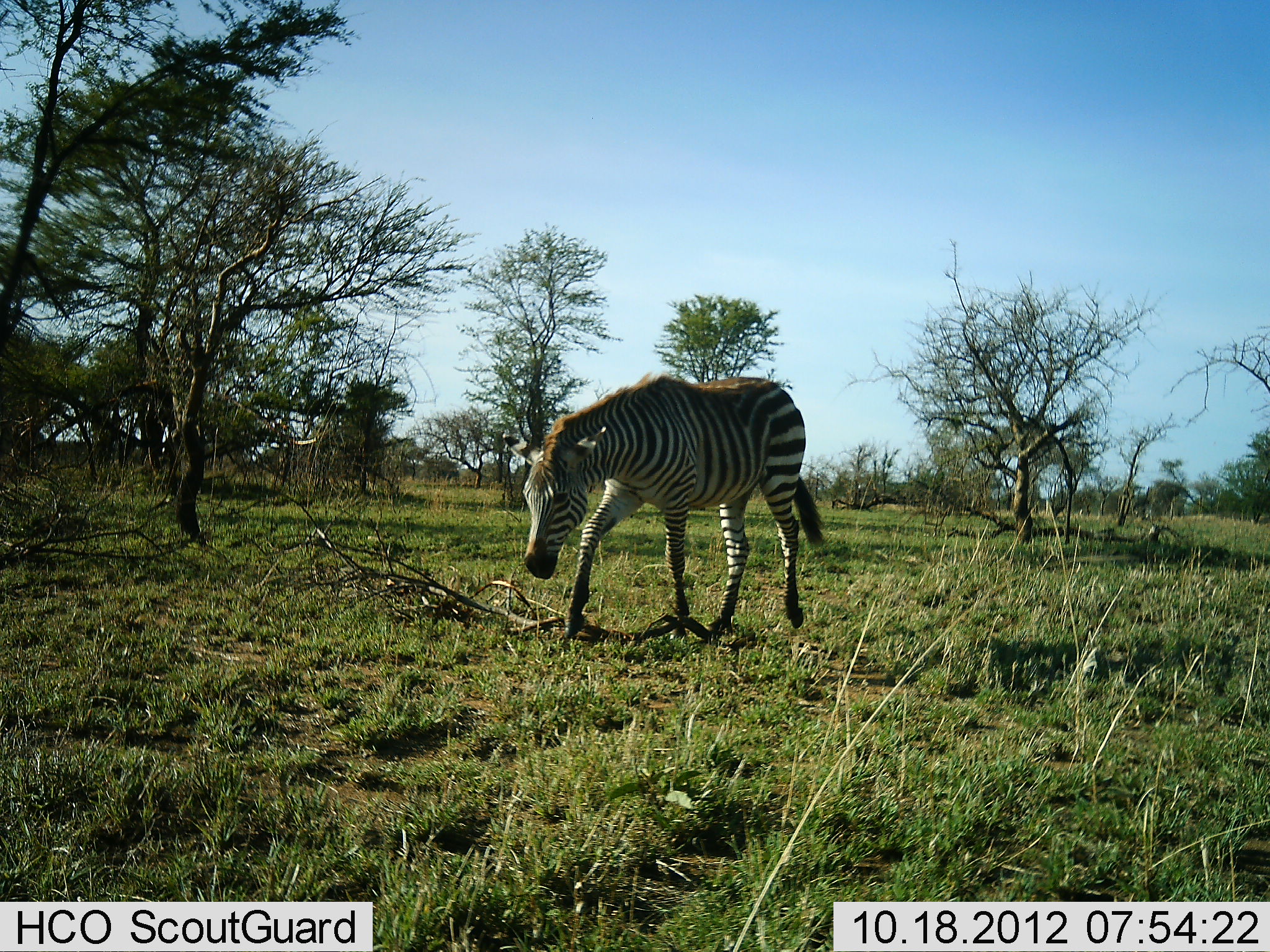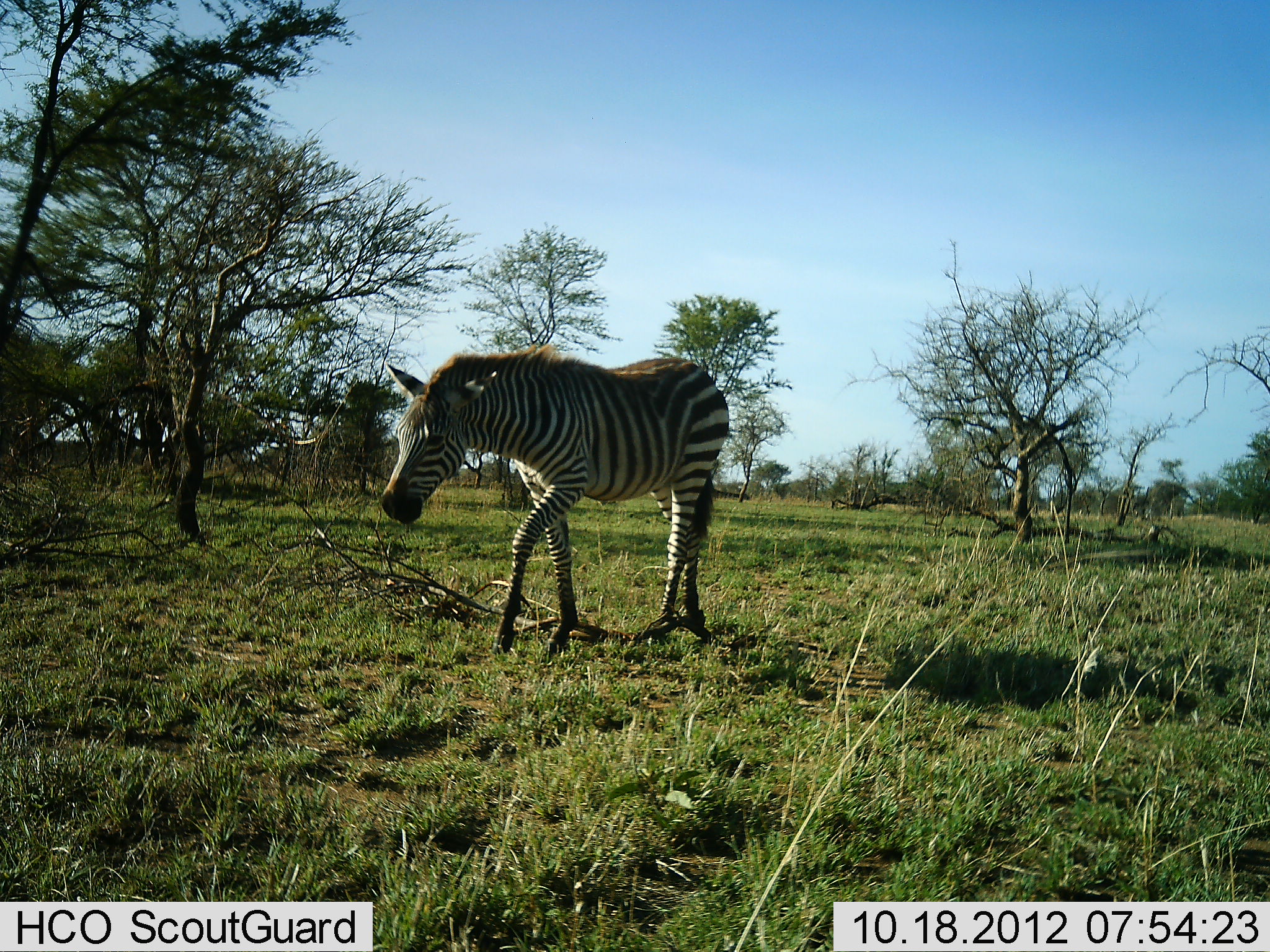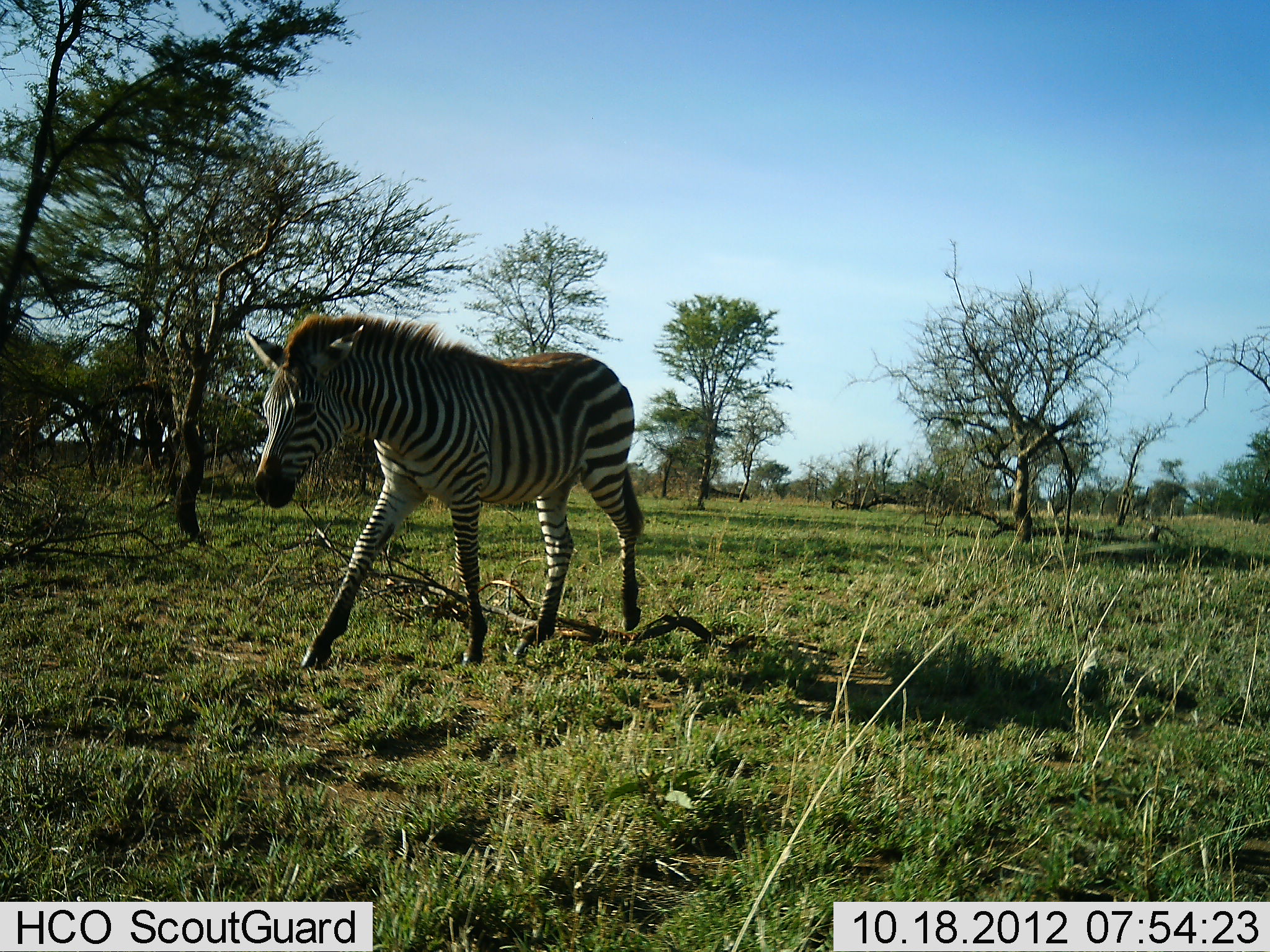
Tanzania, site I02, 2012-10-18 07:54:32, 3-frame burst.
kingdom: Animalia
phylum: Chordata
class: Mammalia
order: Perissodactyla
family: Equidae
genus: Equus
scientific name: Equus quagga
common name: plains zebra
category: zebra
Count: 1.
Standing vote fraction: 10%.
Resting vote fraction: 0%.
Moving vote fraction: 100%.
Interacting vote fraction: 0%.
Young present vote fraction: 10%.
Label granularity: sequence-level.